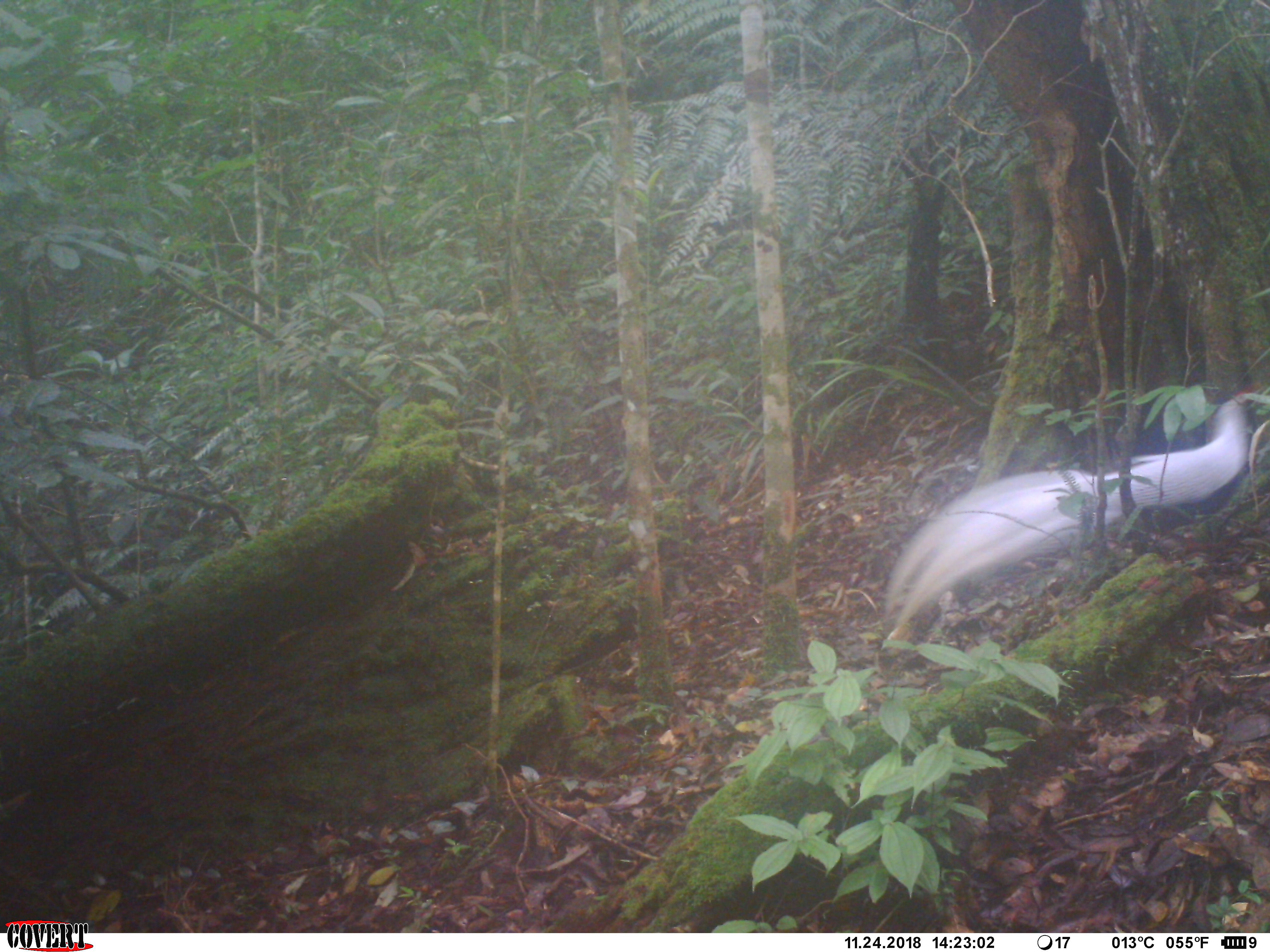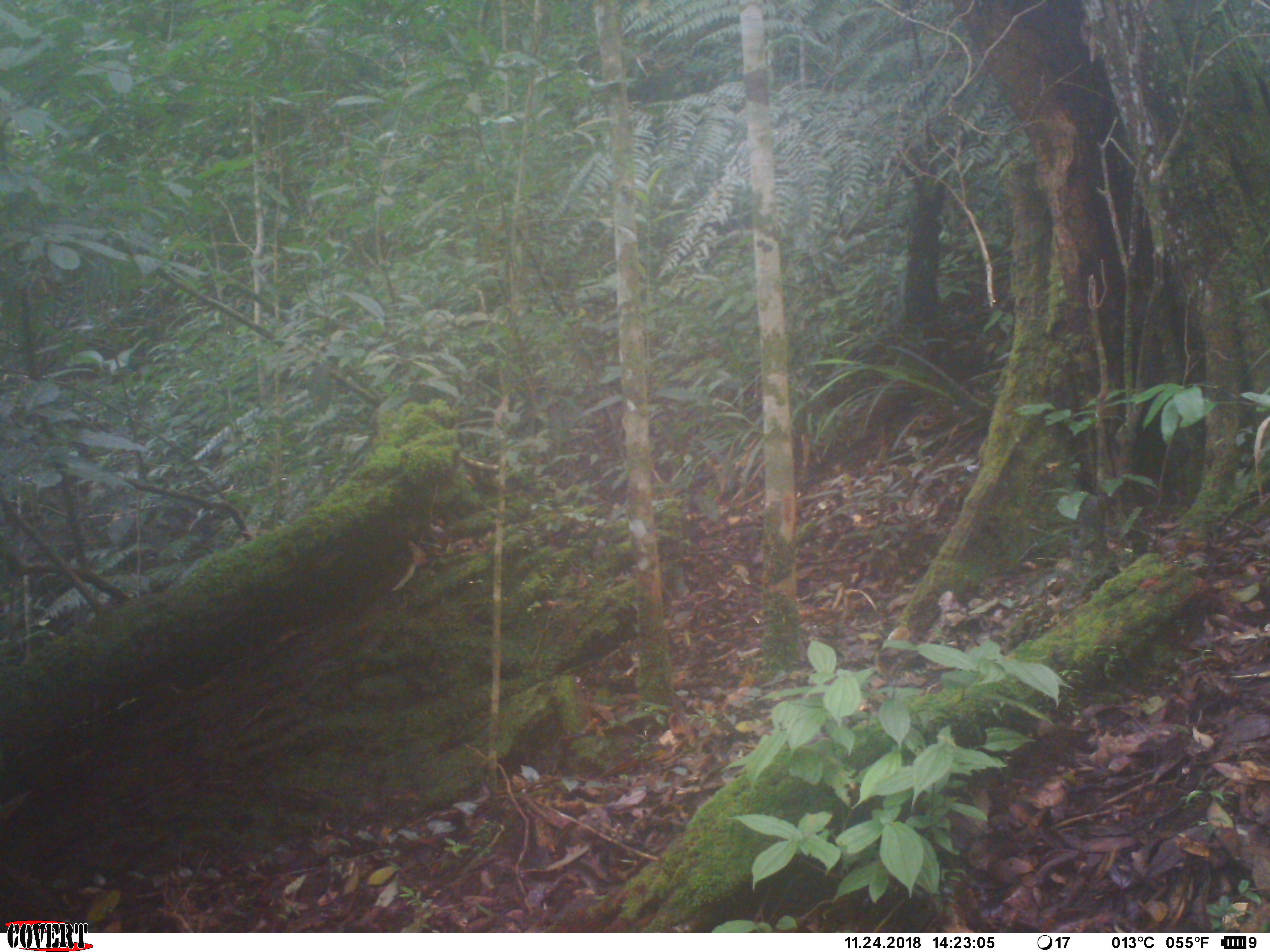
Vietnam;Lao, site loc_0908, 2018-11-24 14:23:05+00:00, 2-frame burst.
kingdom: Animalia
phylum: Chordata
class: Aves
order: Galliformes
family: Phasianidae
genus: Lophura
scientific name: Lophura nycthemera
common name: silver pheasant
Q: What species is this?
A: Silver pheasant (Lophura nycthemera).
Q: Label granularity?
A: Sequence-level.